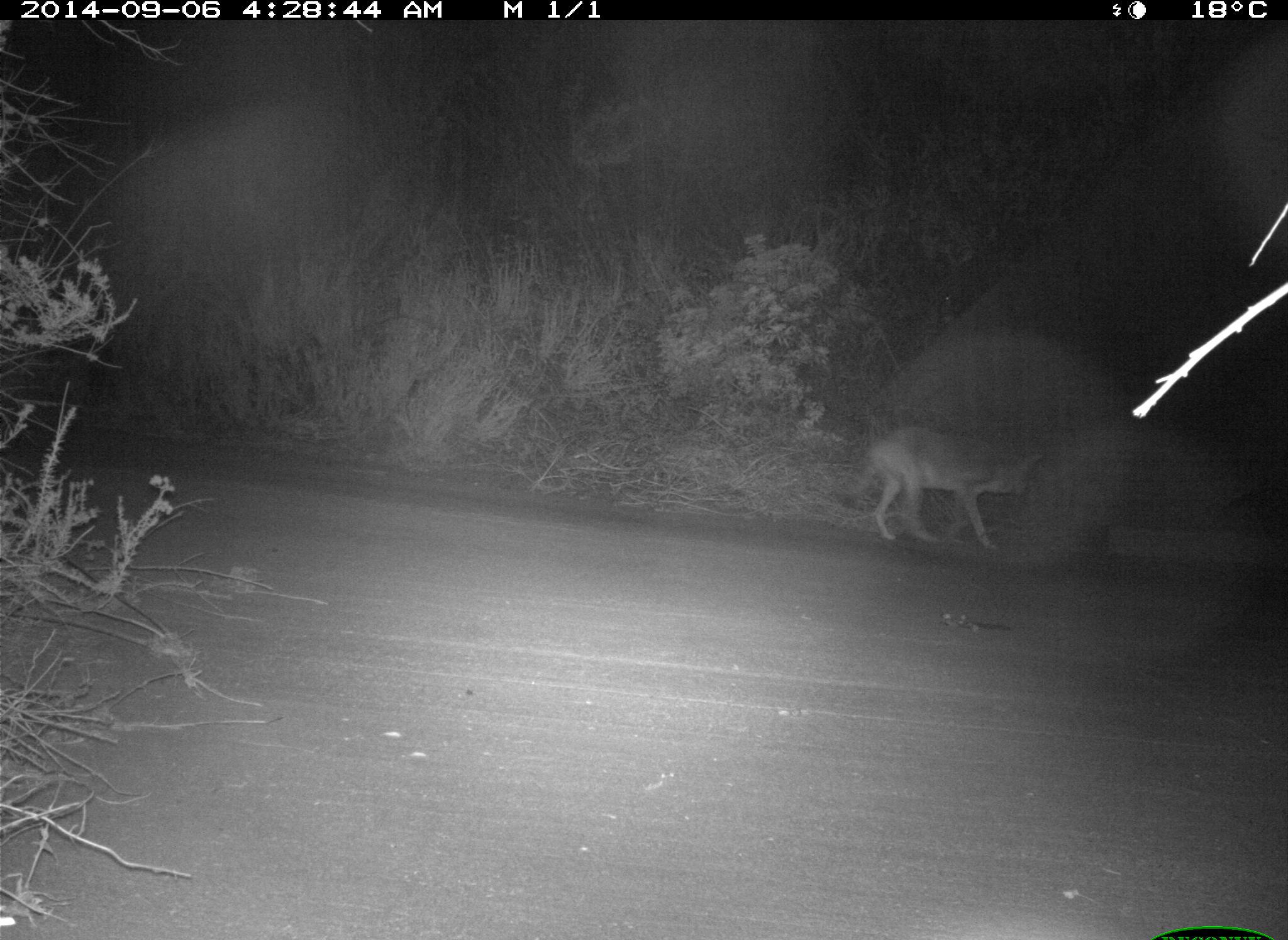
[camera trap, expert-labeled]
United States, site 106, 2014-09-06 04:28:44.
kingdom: Animalia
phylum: Chordata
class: Mammalia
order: Carnivora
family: Canidae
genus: Canis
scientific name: Canis latrans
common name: coyote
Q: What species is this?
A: Coyote (Canis latrans).